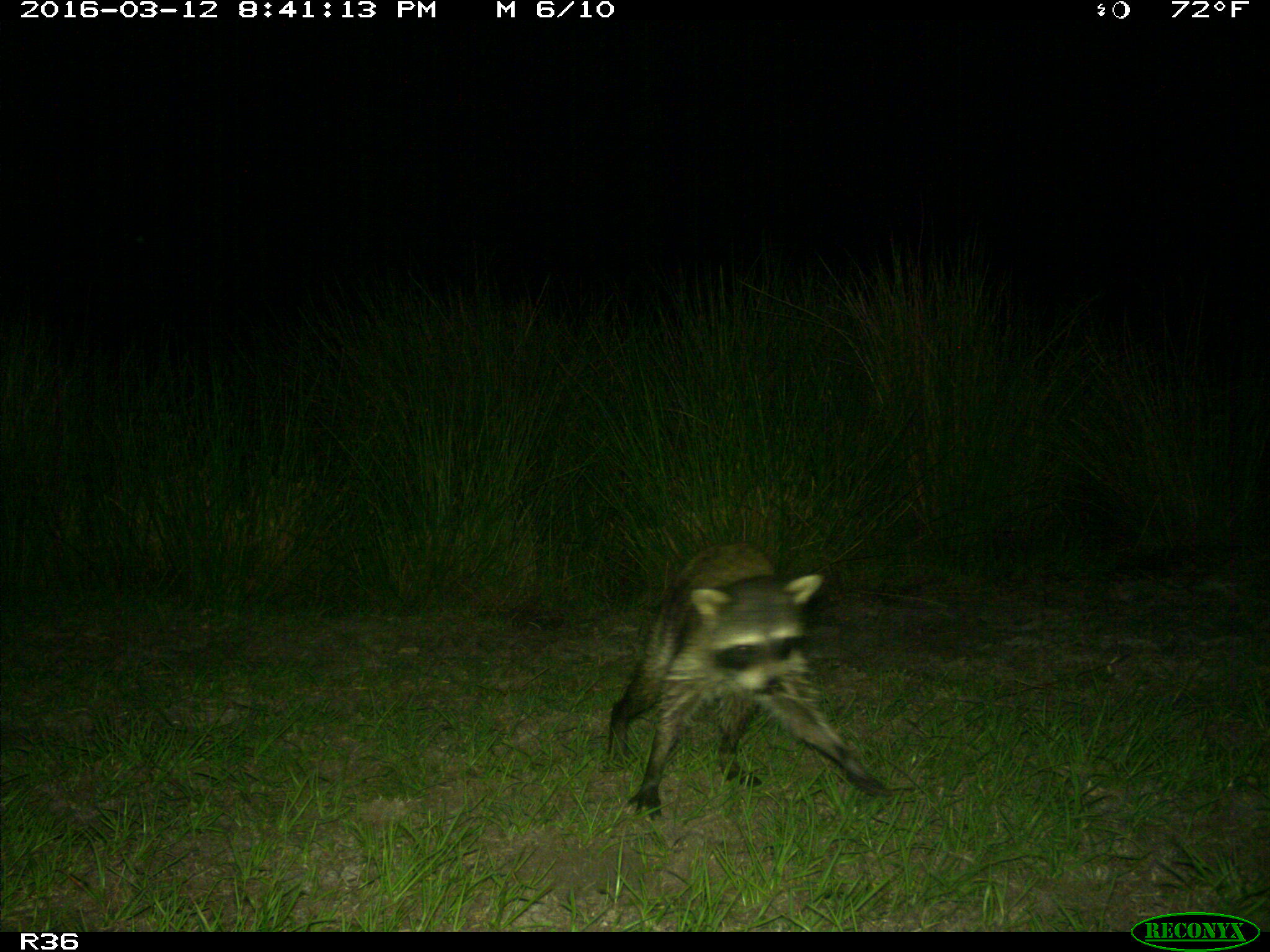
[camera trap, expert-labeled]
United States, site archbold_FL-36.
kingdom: Animalia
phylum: Chordata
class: Mammalia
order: Carnivora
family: Procyonidae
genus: Procyon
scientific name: Procyon lotor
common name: common raccoon